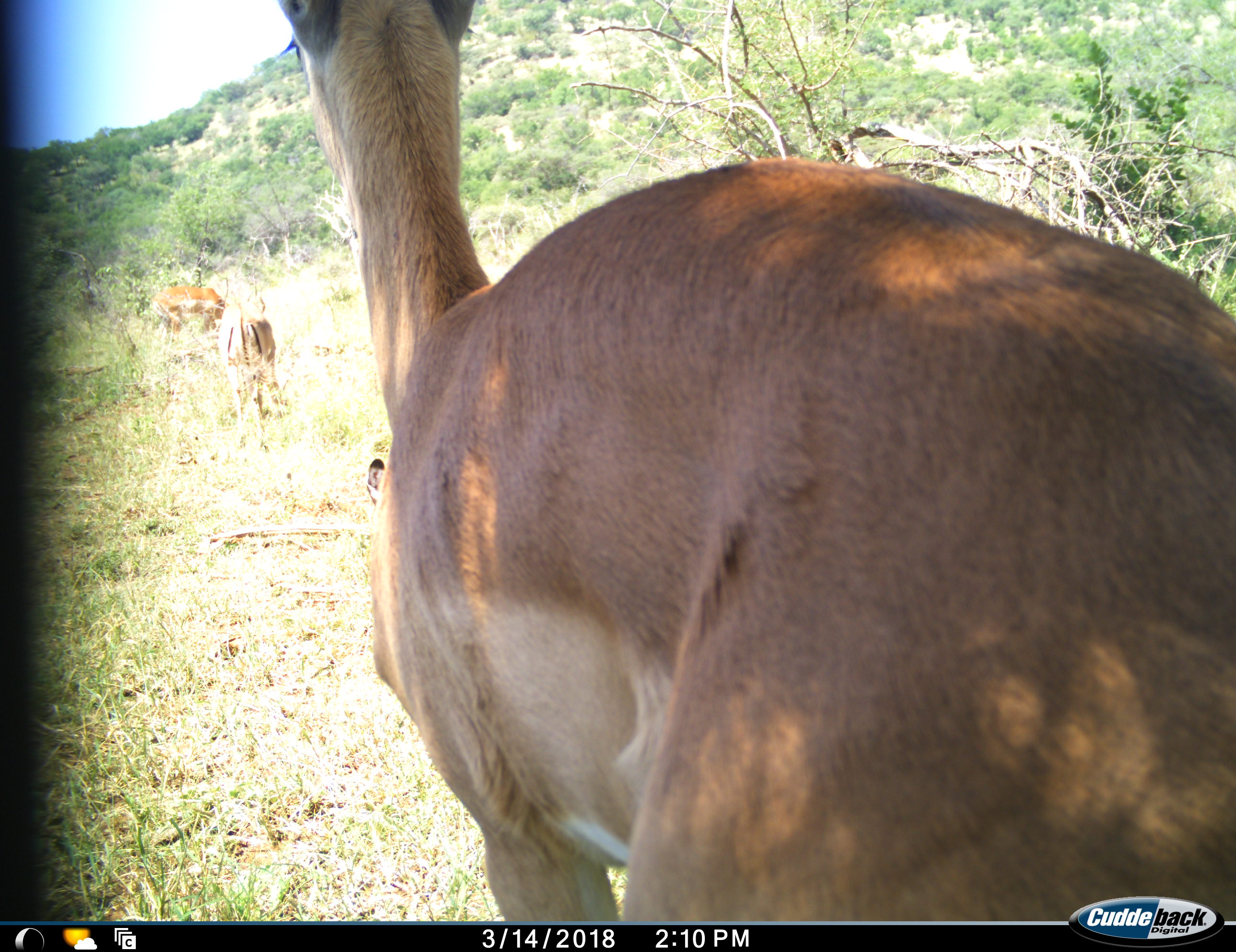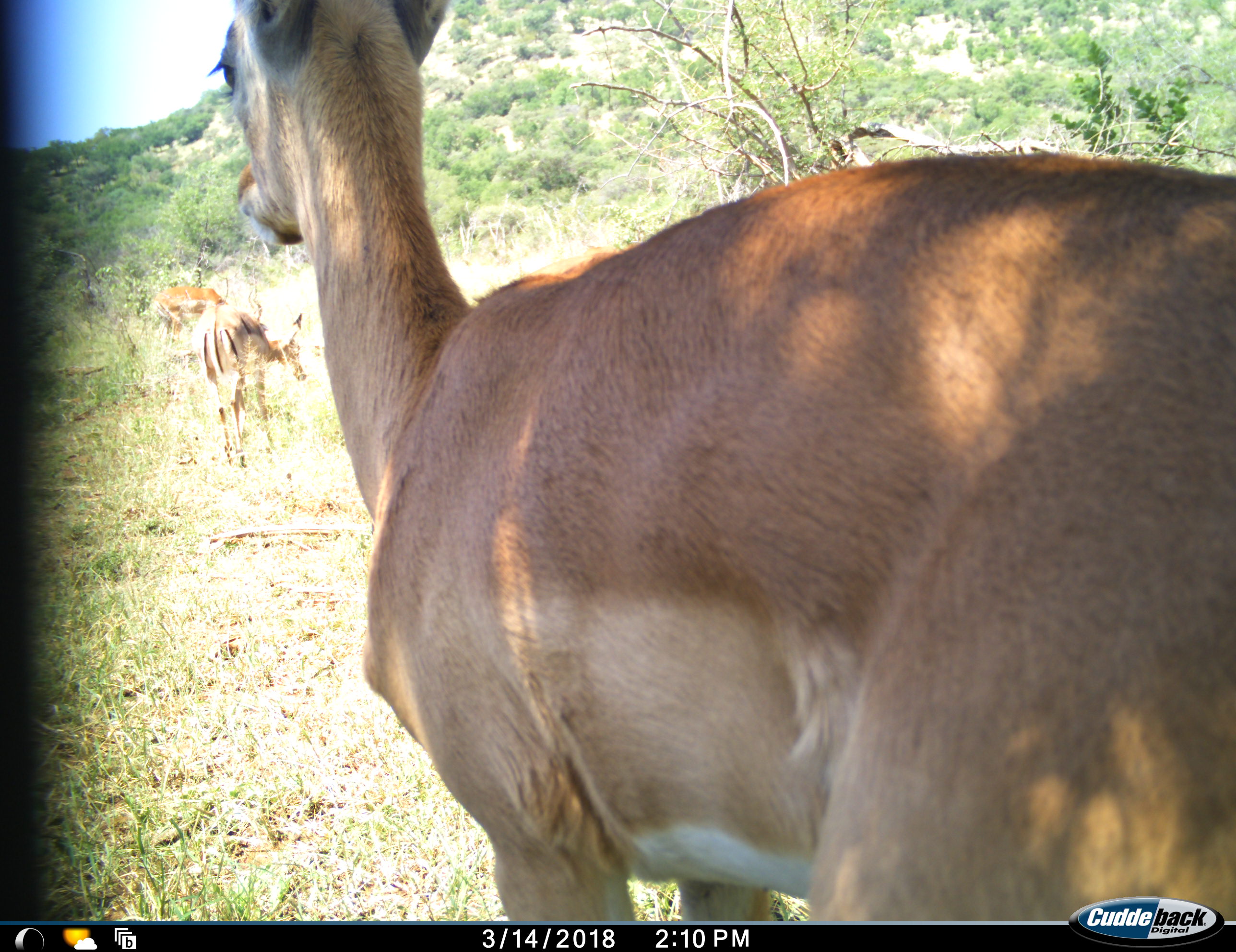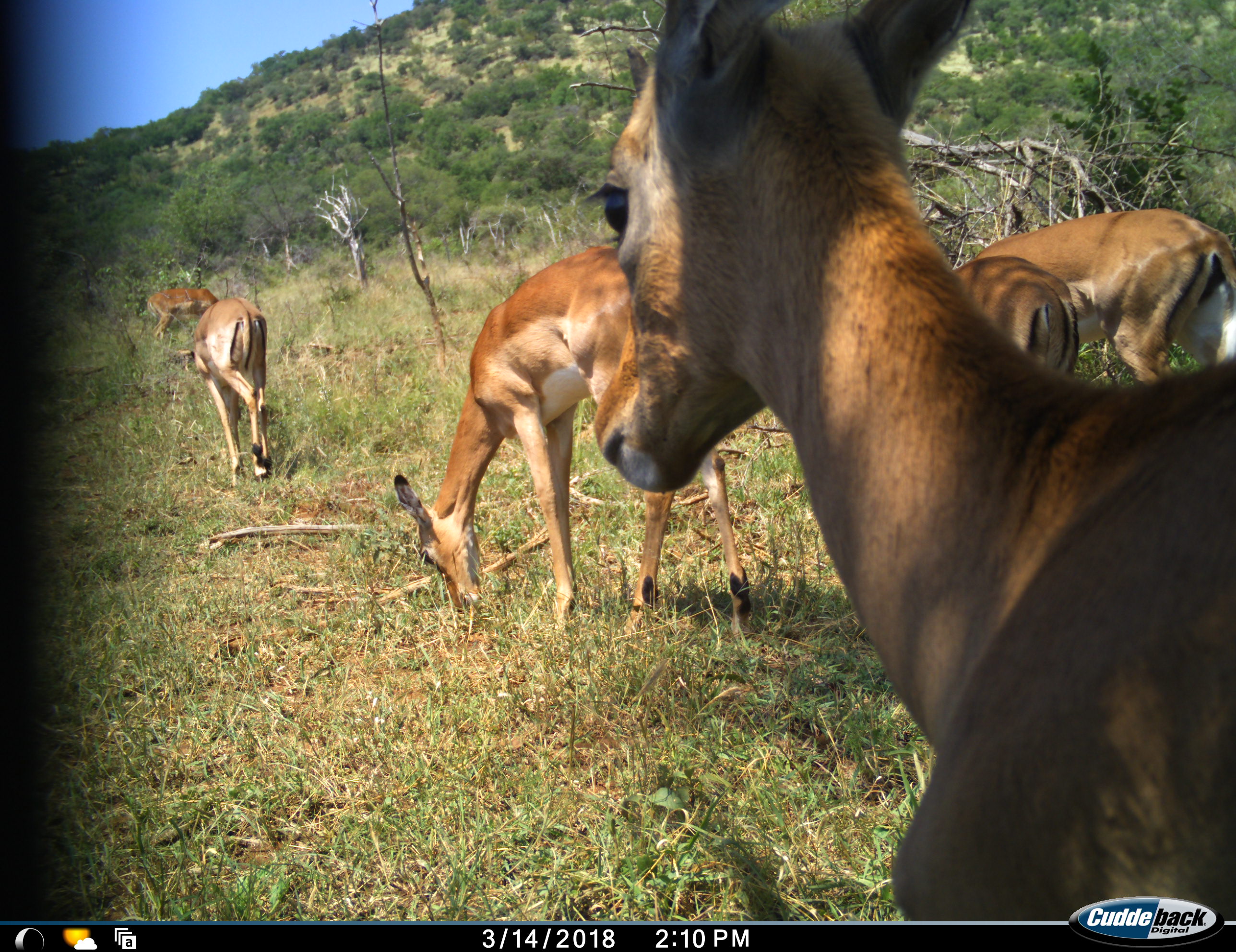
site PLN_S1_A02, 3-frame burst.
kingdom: Animalia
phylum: Chordata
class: Mammalia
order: Artiodactyla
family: Bovidae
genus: Aepyceros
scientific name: Aepyceros melampus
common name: impala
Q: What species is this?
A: Impala (Aepyceros melampus).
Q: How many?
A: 6.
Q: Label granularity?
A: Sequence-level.